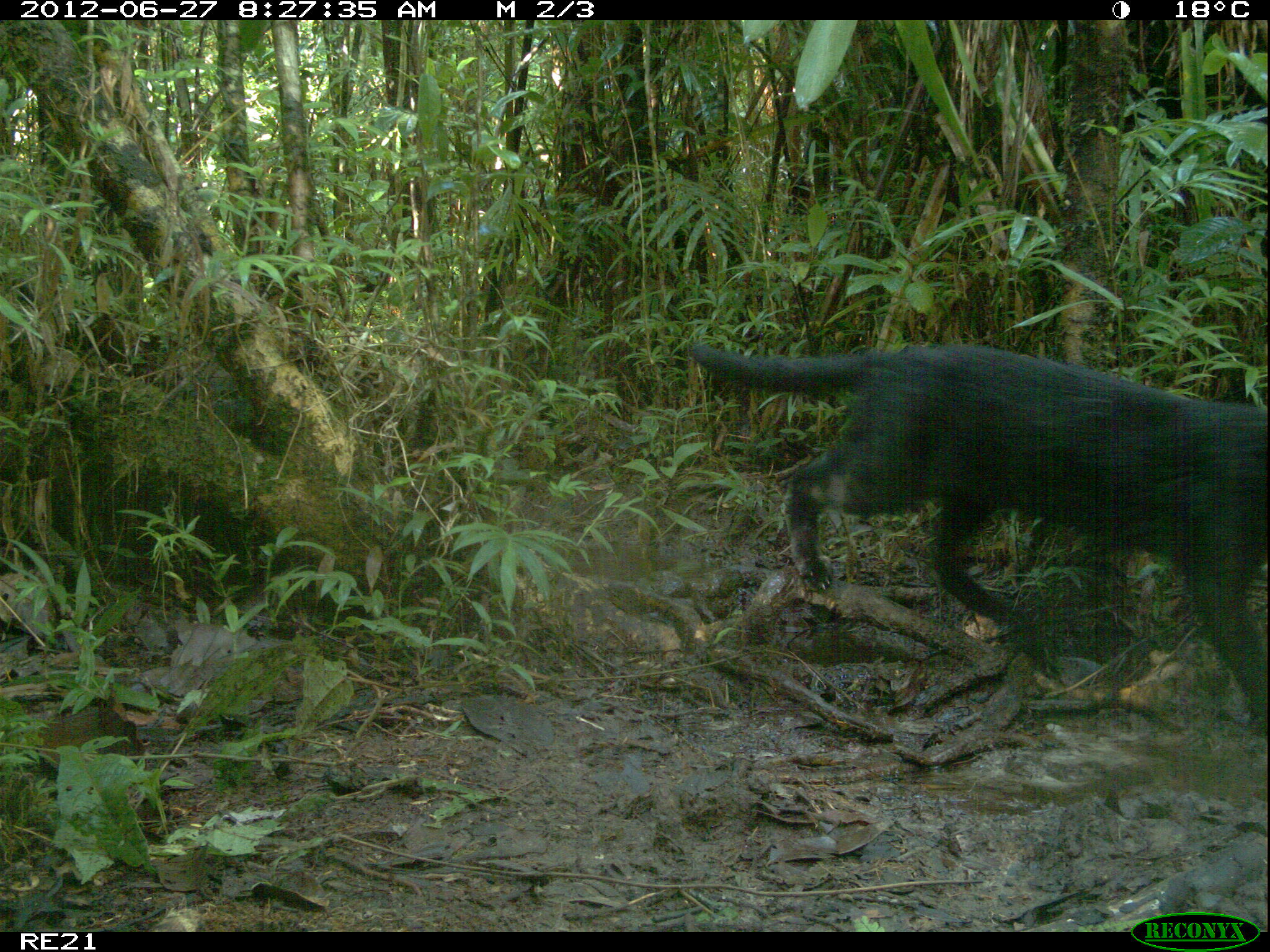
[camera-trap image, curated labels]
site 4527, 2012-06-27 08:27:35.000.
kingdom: Animalia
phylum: Chordata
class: Mammalia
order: Carnivora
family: Felidae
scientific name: Felidae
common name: felids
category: felis sp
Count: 1.